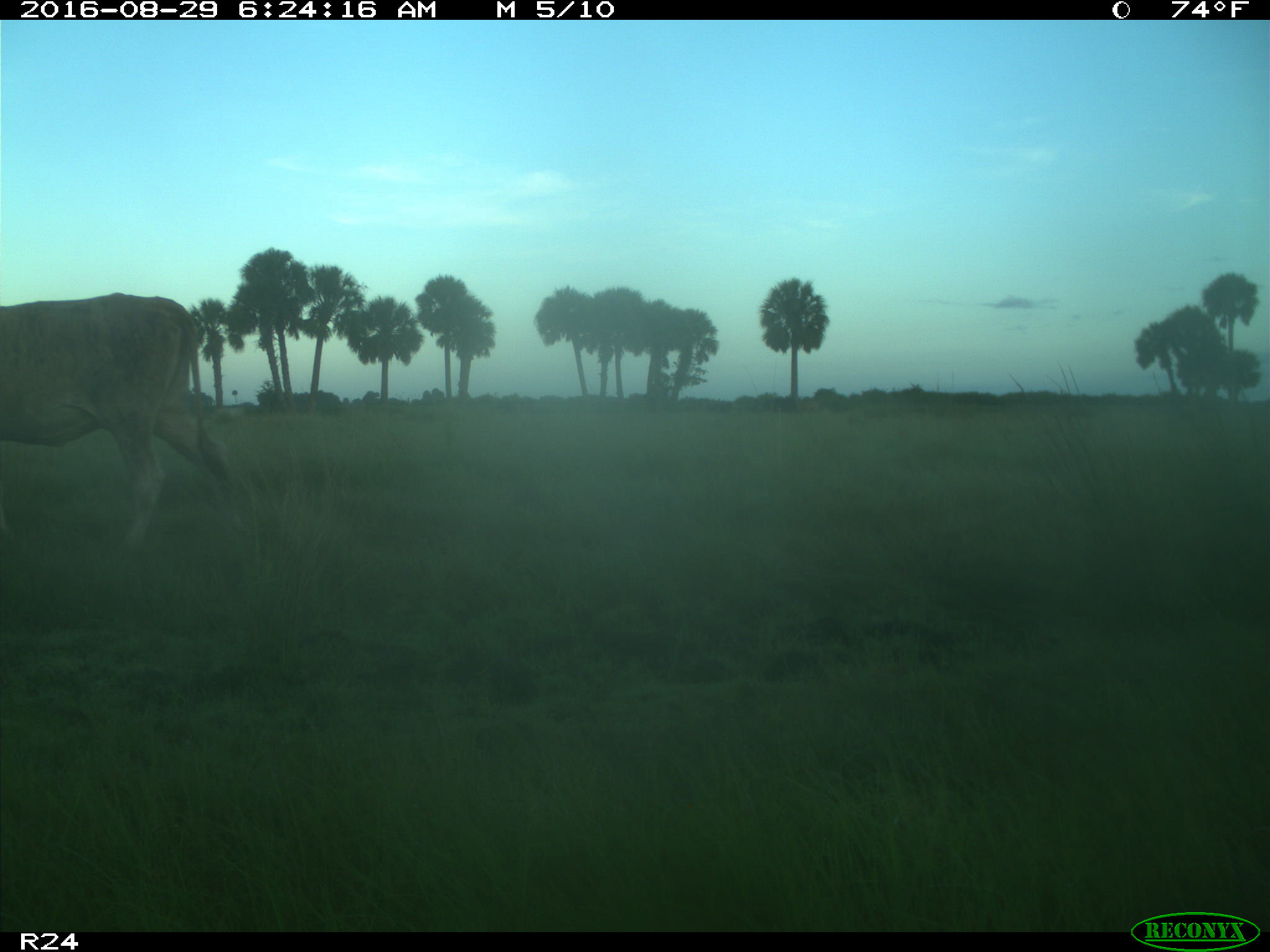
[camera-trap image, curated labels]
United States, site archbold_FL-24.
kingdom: Animalia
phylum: Chordata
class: Mammalia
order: Artiodactyla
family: Bovidae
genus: Bos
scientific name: Bos taurus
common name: domestic cow